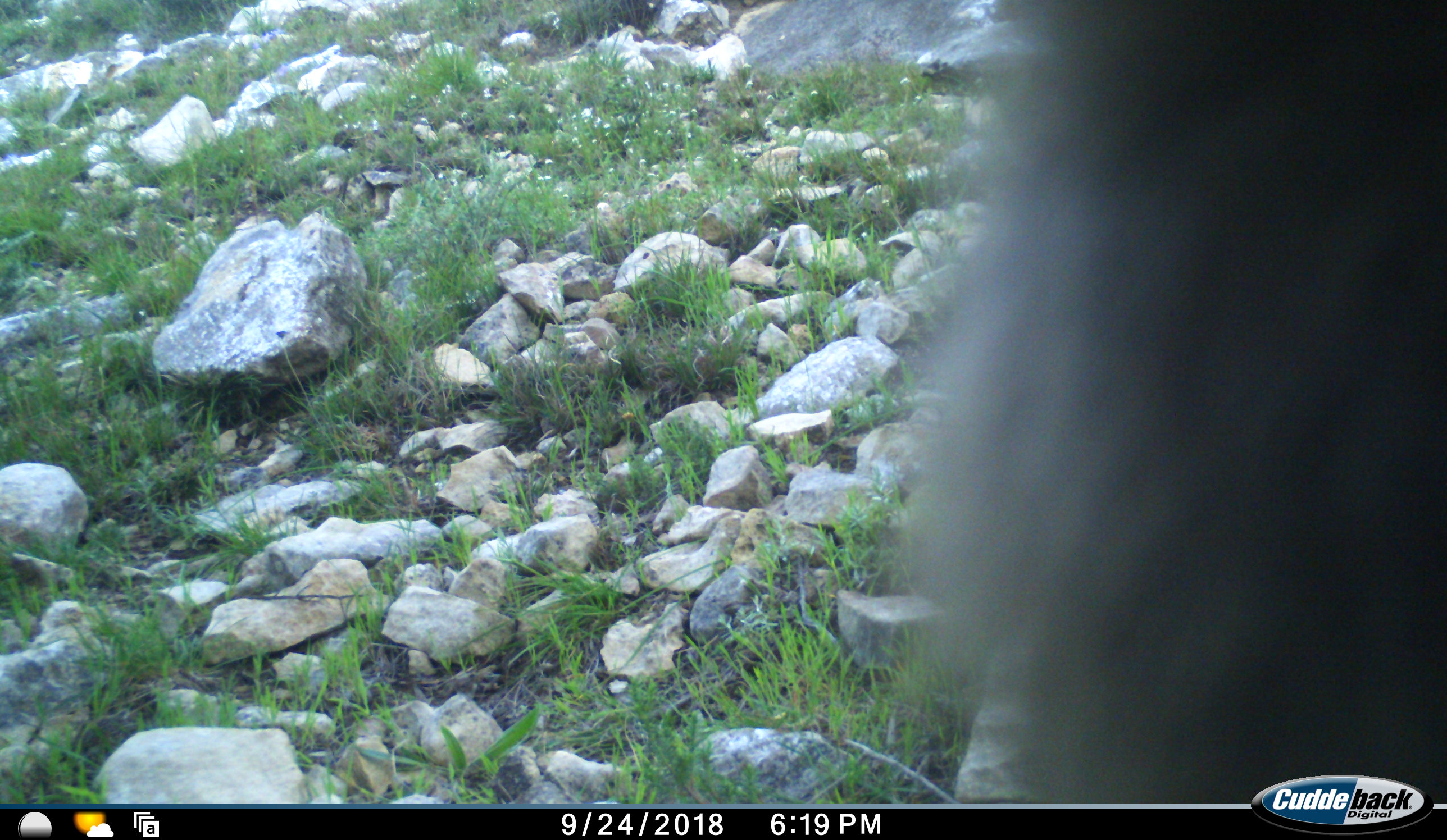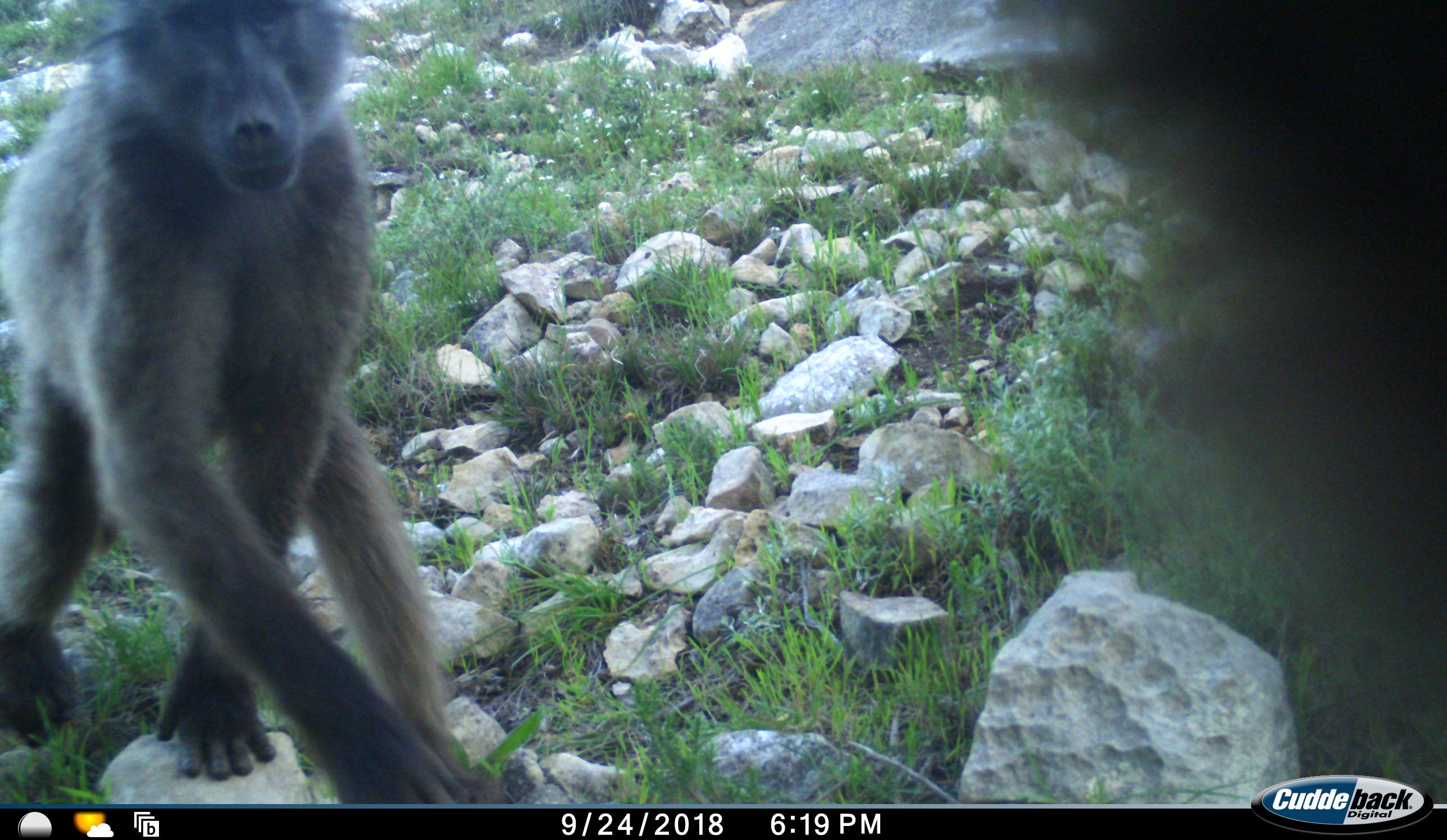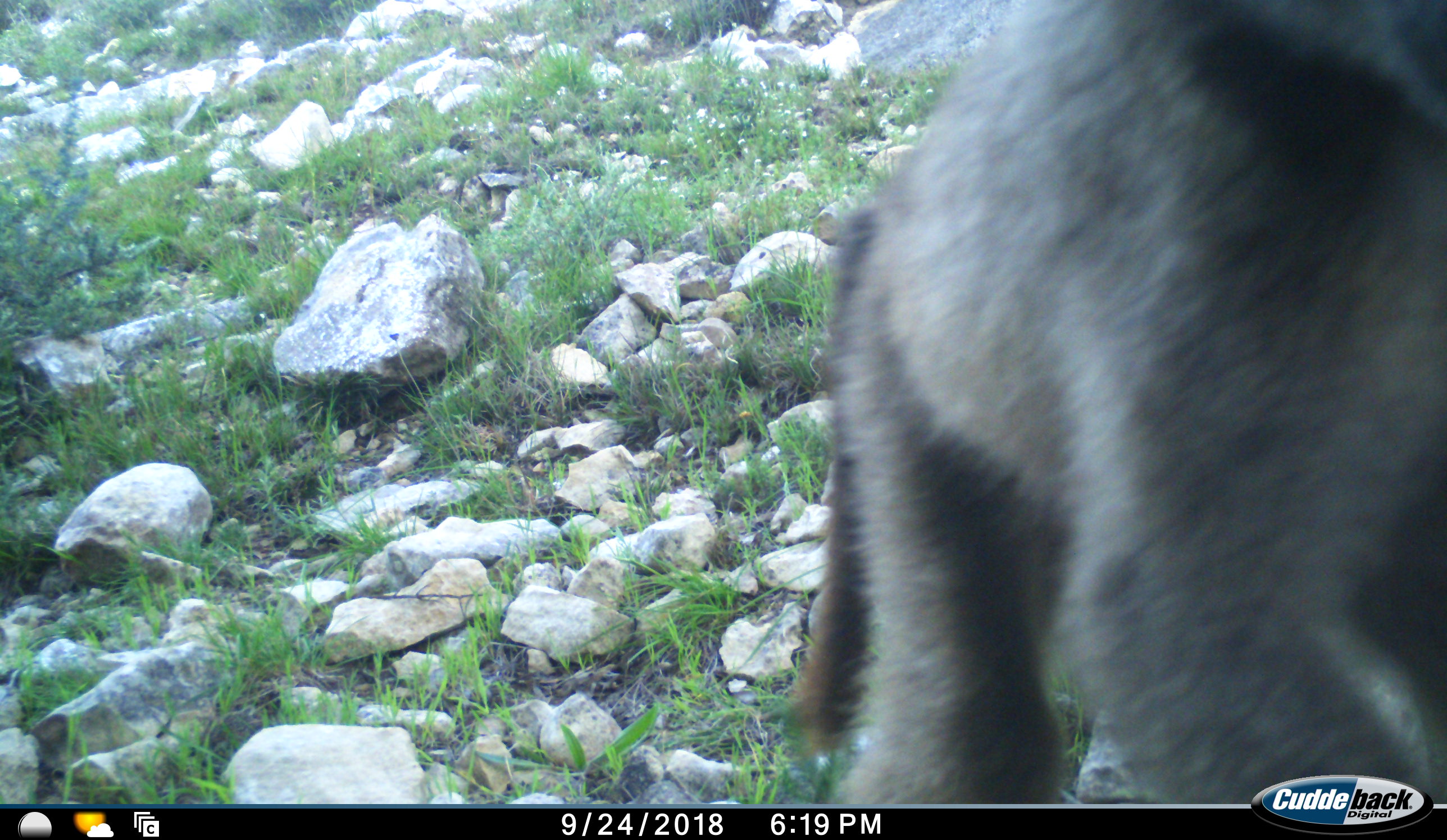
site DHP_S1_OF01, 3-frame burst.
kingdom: Animalia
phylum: Chordata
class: Mammalia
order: Primates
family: Cercopithecidae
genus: Papio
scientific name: Papio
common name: baboon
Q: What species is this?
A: Baboon (Papio).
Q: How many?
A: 2.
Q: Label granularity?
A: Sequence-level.